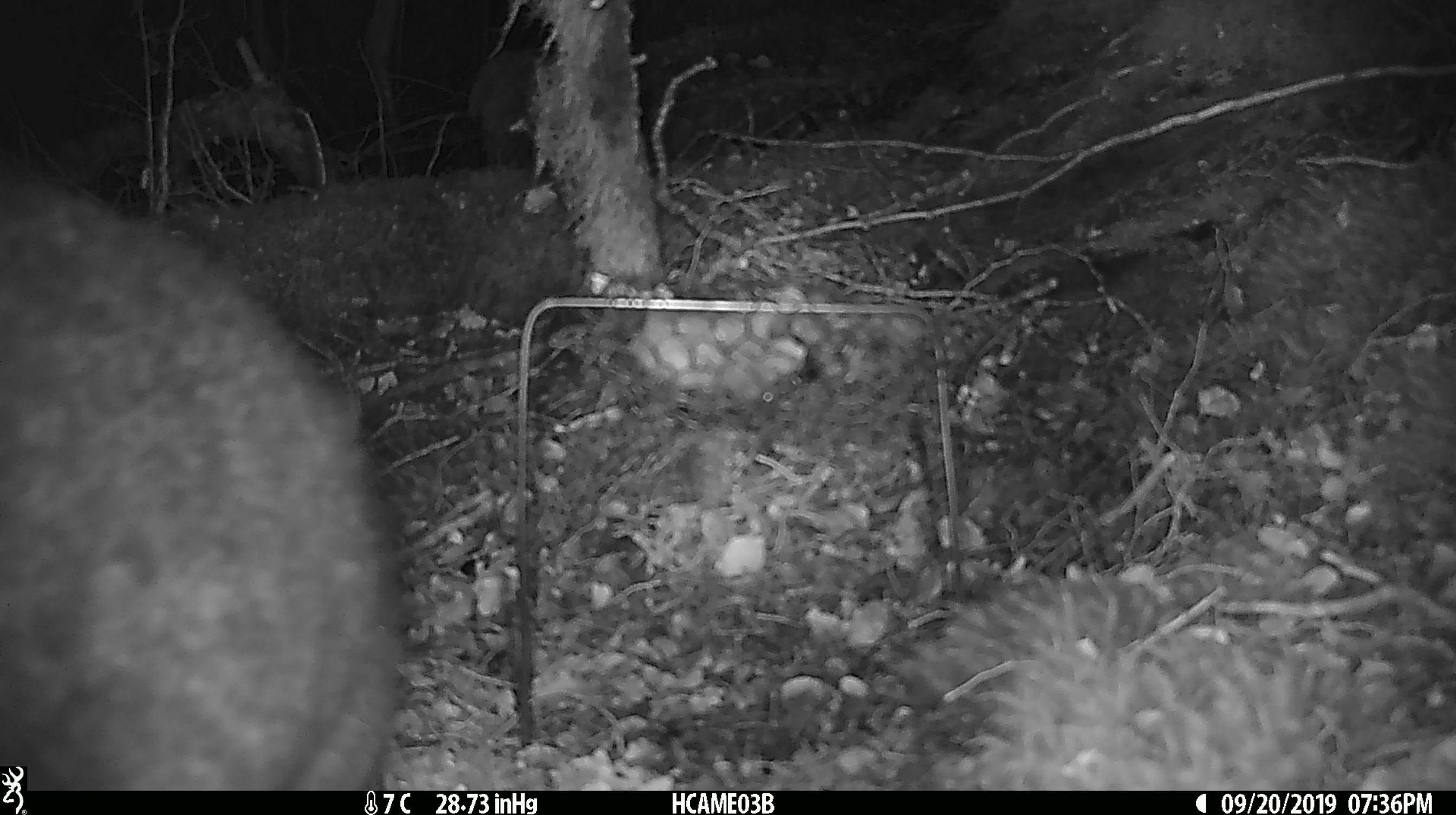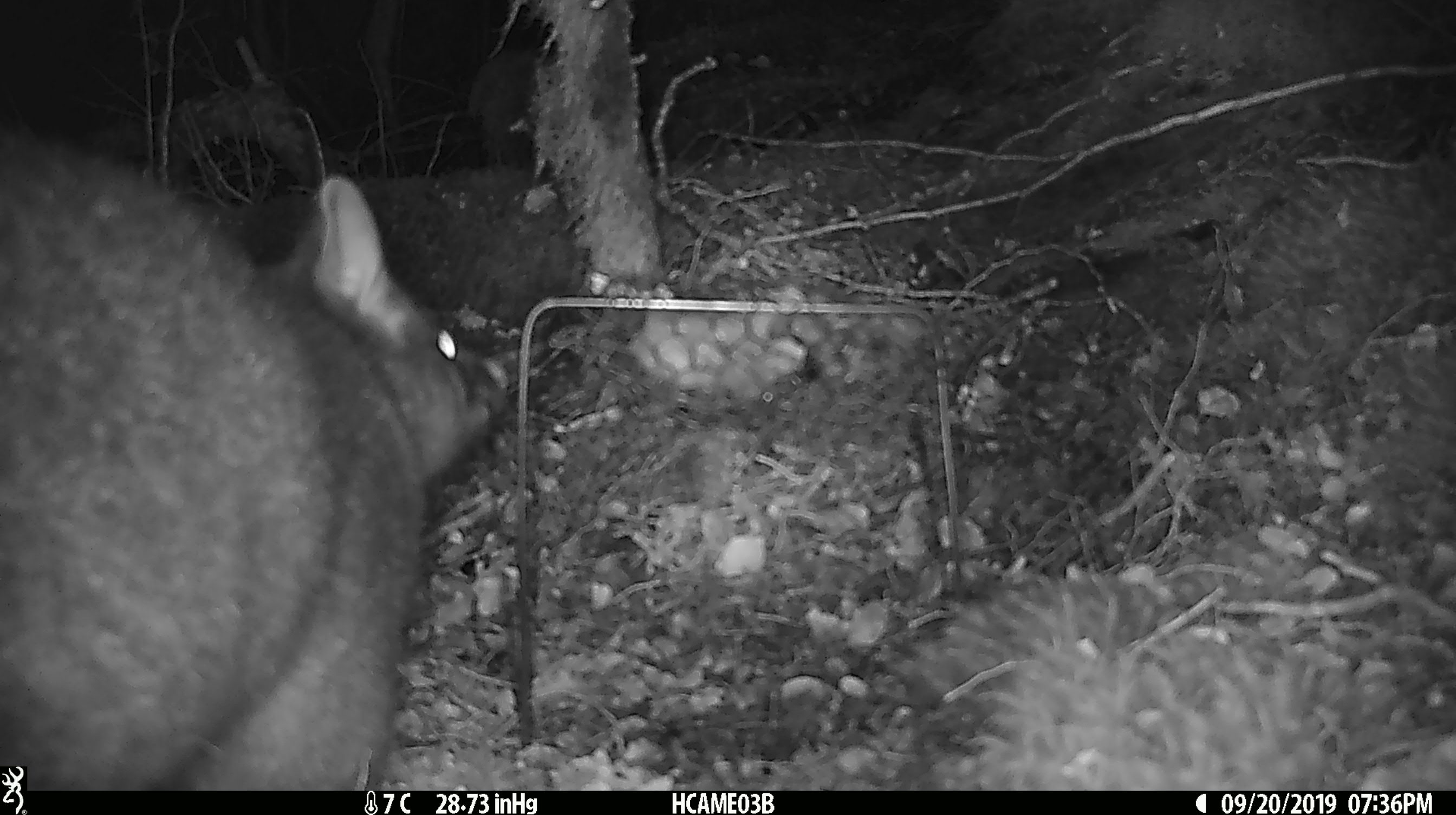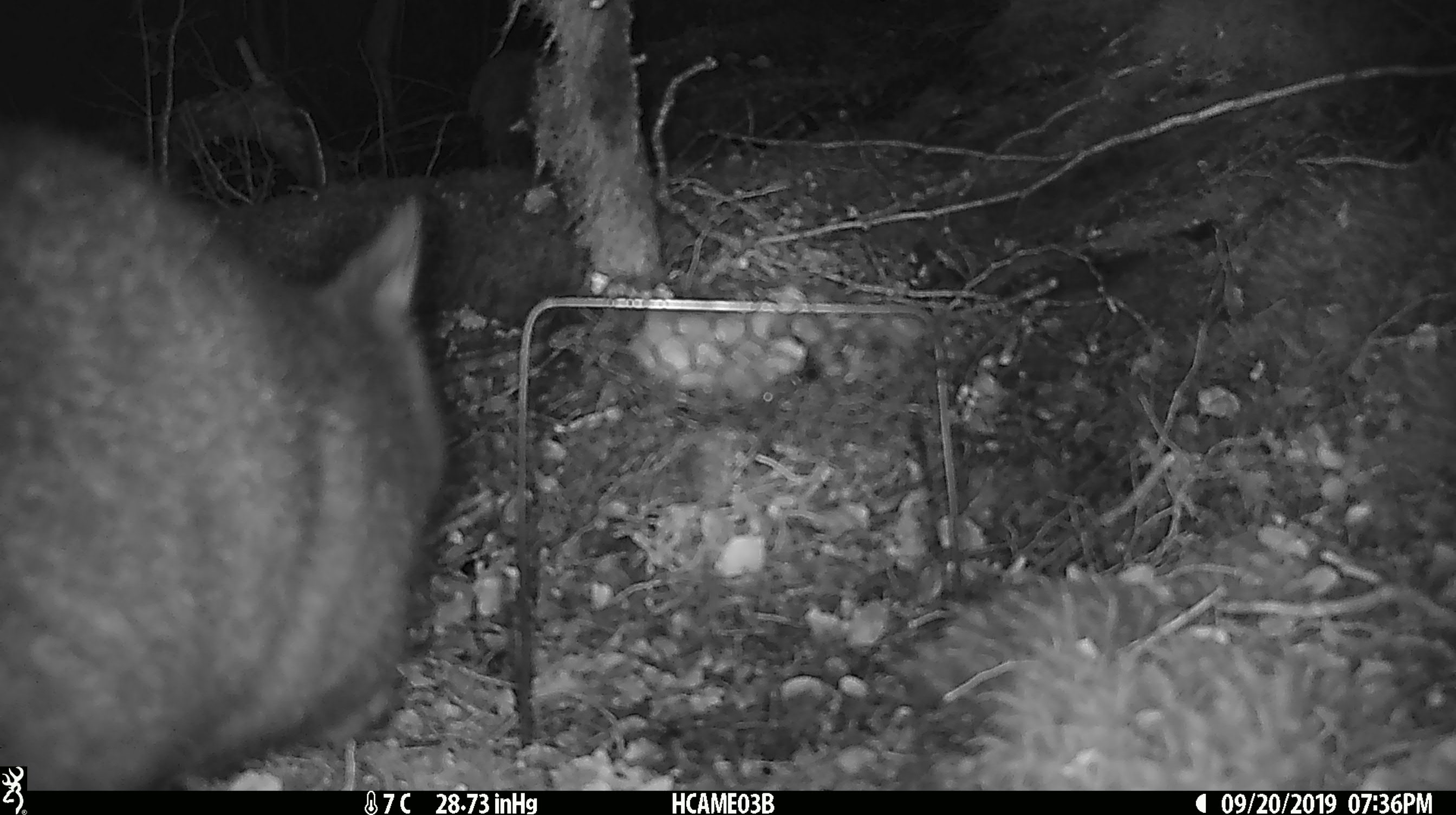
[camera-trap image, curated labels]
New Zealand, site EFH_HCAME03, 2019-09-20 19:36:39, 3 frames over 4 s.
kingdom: Animalia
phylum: Chordata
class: Mammalia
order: Diprotodontia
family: Phalangeridae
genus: Trichosurus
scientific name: Trichosurus vulpecula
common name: common brushtail possum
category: possum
Possum (common brushtail possum) (Trichosurus vulpecula).